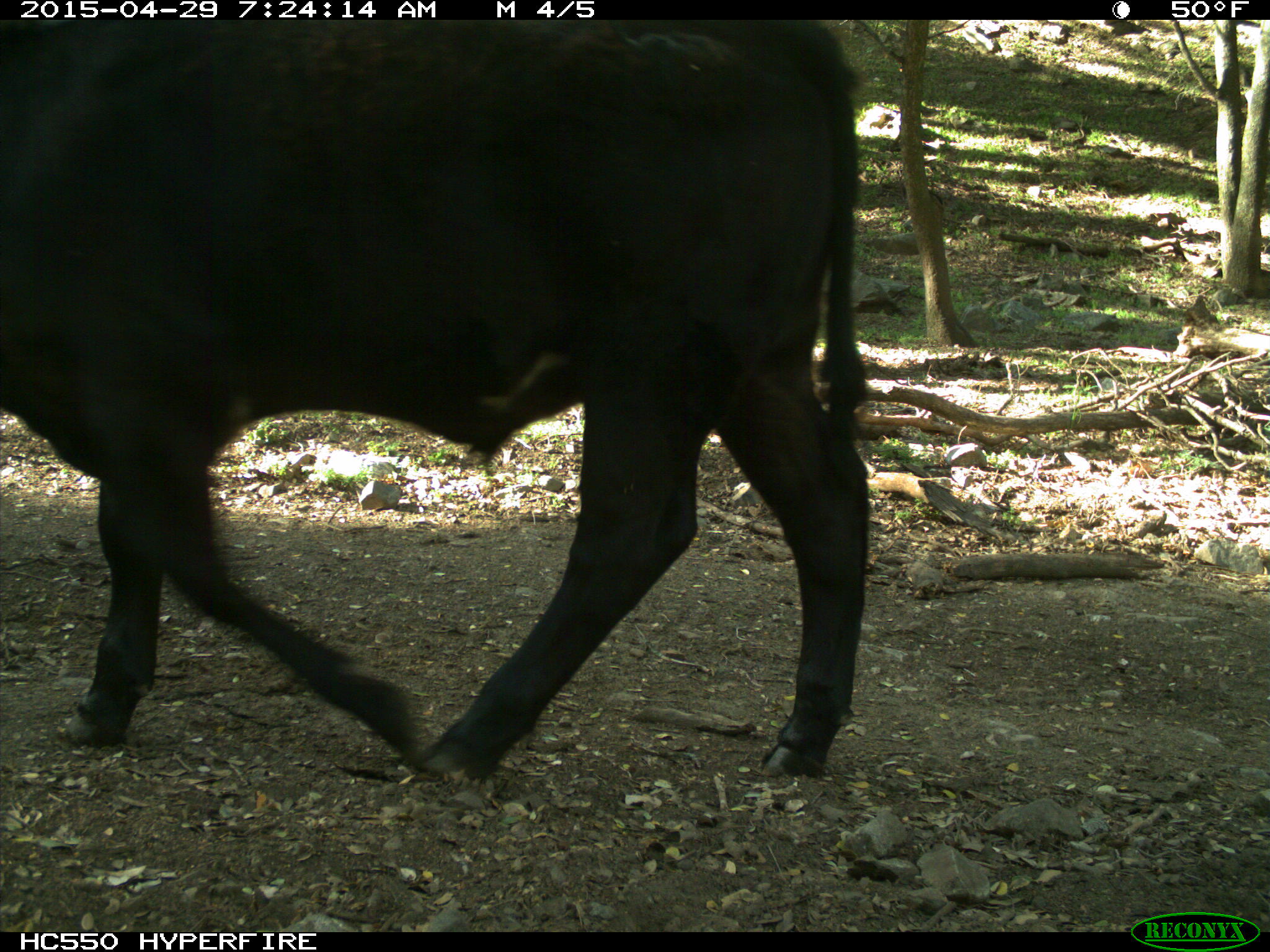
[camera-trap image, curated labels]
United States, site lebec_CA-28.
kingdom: Animalia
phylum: Chordata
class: Mammalia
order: Artiodactyla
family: Bovidae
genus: Bos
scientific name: Bos taurus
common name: domestic cow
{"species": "Bos taurus (domestic cow)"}